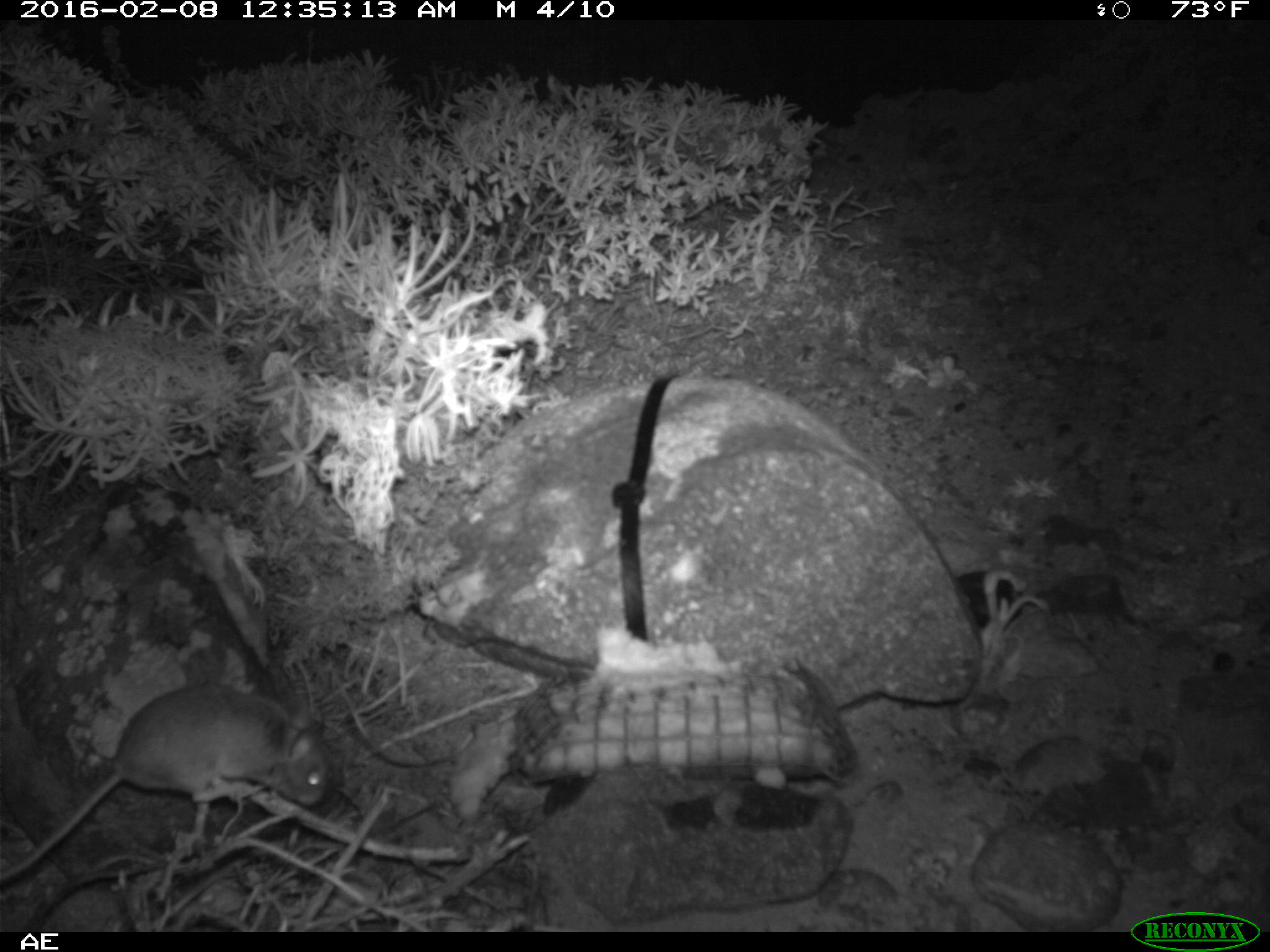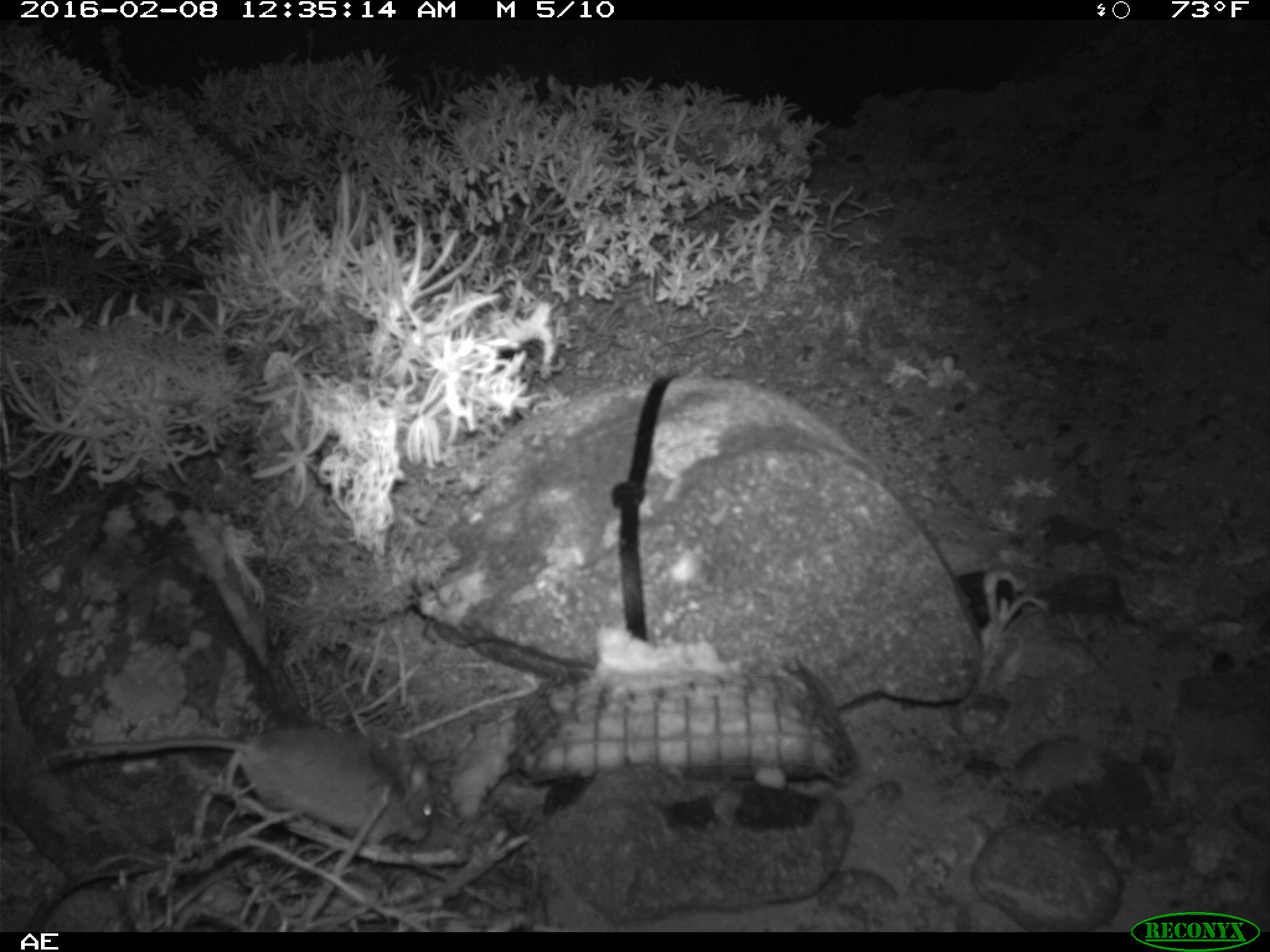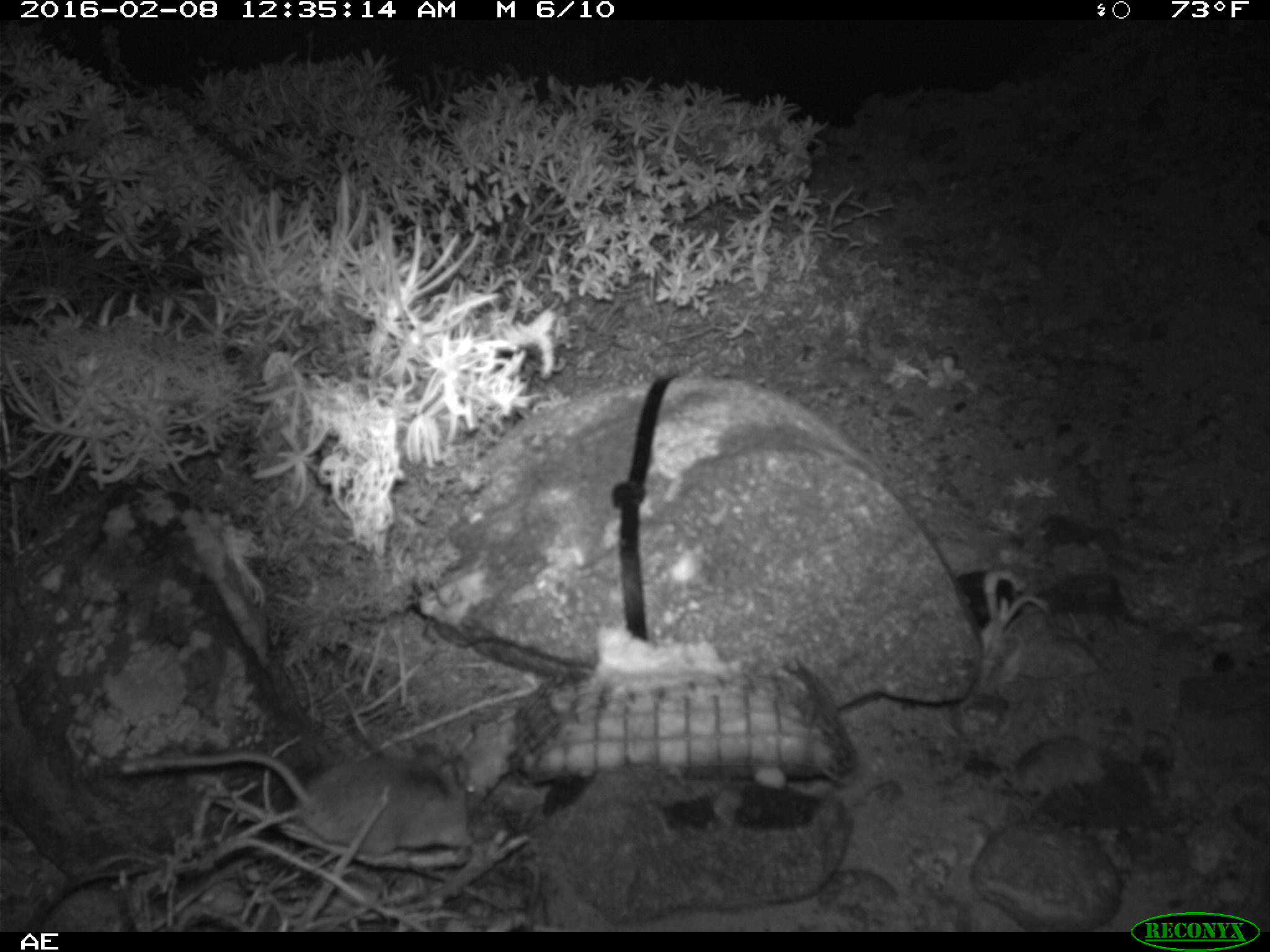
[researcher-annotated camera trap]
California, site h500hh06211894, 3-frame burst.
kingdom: Animalia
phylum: Chordata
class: Mammalia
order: Rodentia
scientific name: Rodentia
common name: rodent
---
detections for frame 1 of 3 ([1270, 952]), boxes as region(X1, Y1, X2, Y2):
rodent: region(0, 682, 331, 880)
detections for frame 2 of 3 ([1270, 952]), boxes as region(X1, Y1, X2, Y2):
rodent: region(44, 725, 433, 861)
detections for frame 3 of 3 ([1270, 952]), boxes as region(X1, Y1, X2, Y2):
rodent: region(118, 746, 480, 855)